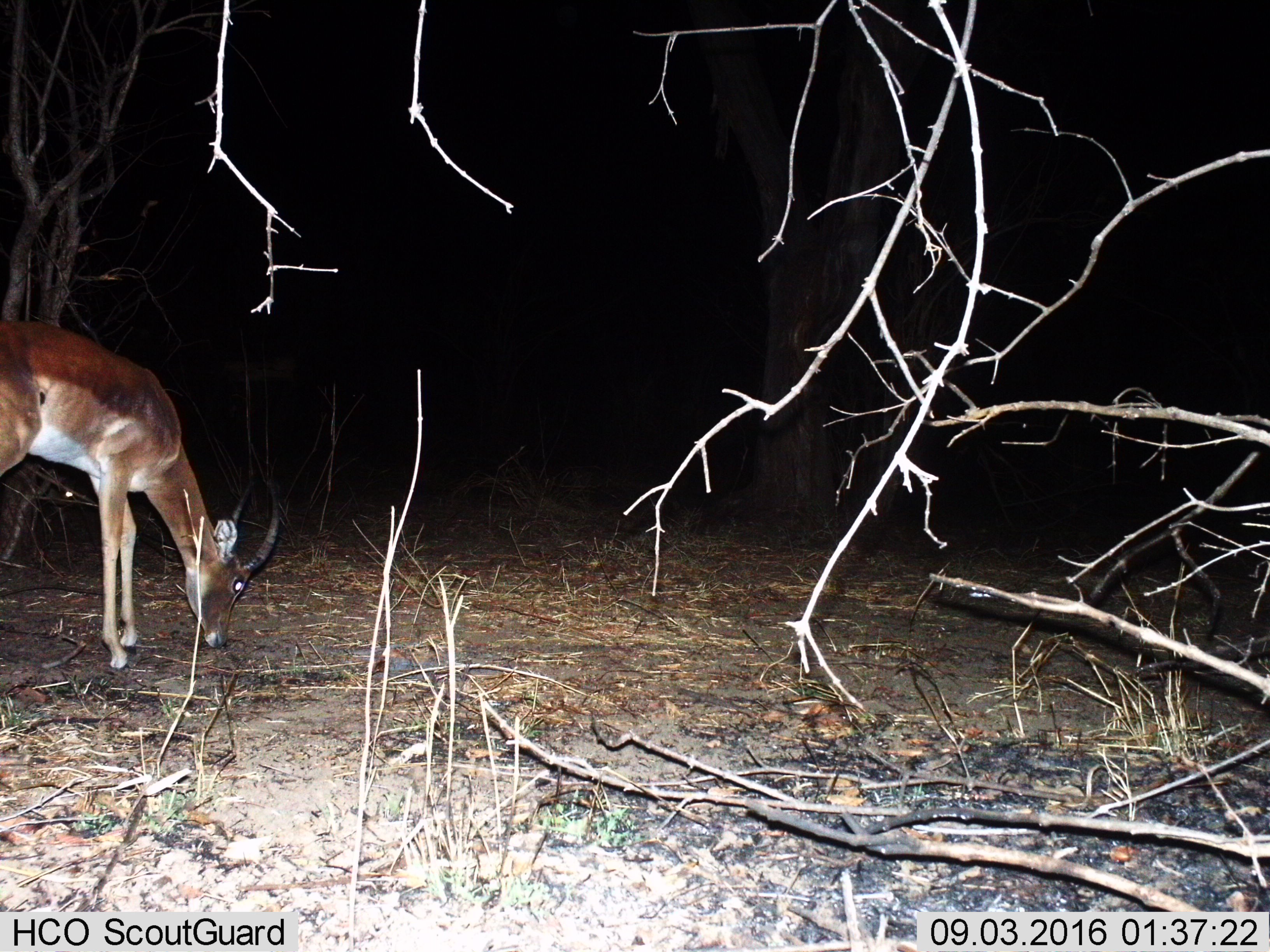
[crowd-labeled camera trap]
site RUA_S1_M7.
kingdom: Animalia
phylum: Chordata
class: Mammalia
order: Artiodactyla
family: Bovidae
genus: Aepyceros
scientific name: Aepyceros melampus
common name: impala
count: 1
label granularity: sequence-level